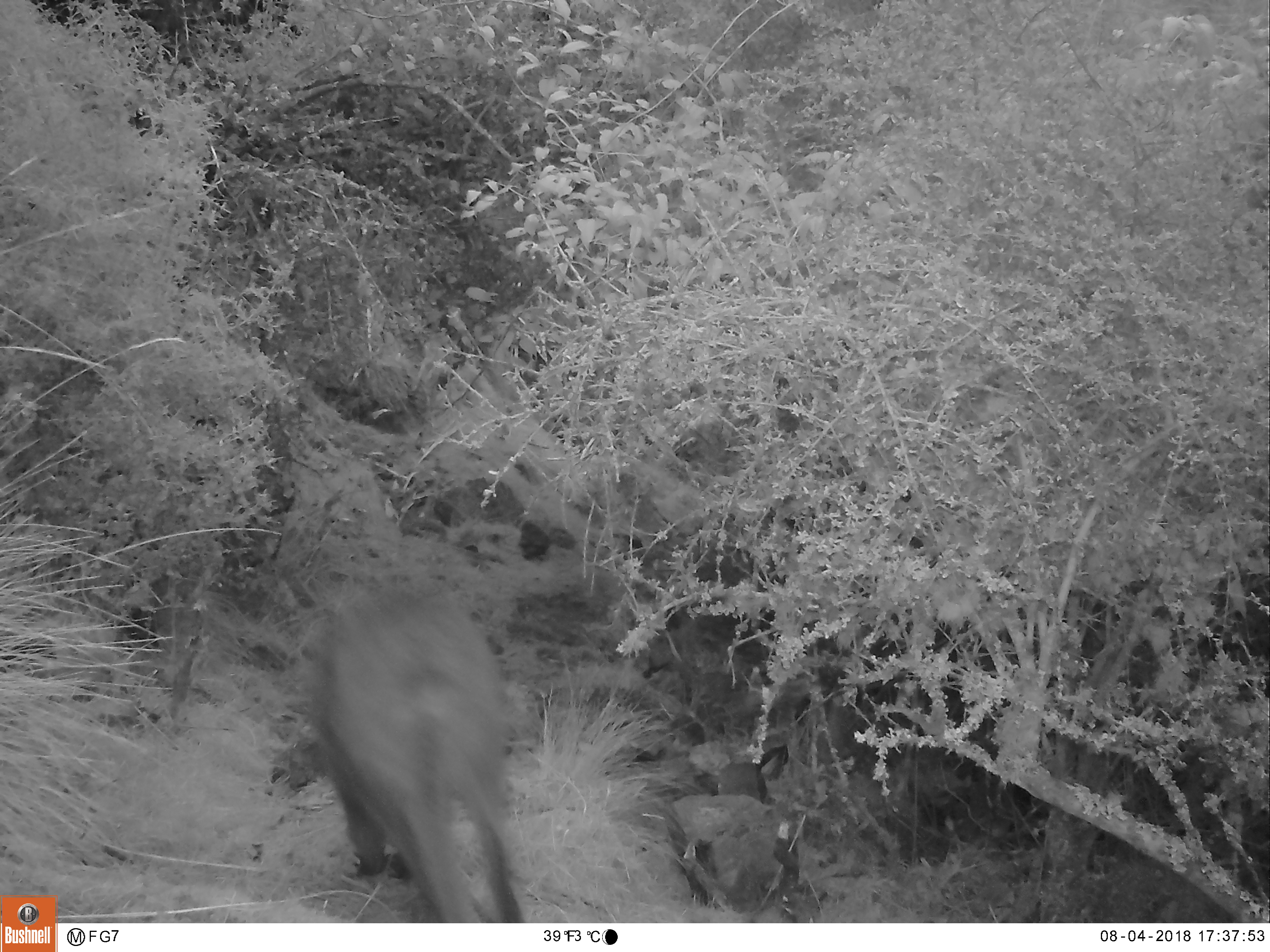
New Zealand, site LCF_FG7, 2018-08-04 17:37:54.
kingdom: Animalia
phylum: Chordata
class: Mammalia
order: Diprotodontia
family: Macropodidae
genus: Notamacropus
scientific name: Notamacropus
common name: wallaby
Wallaby (Notamacropus).